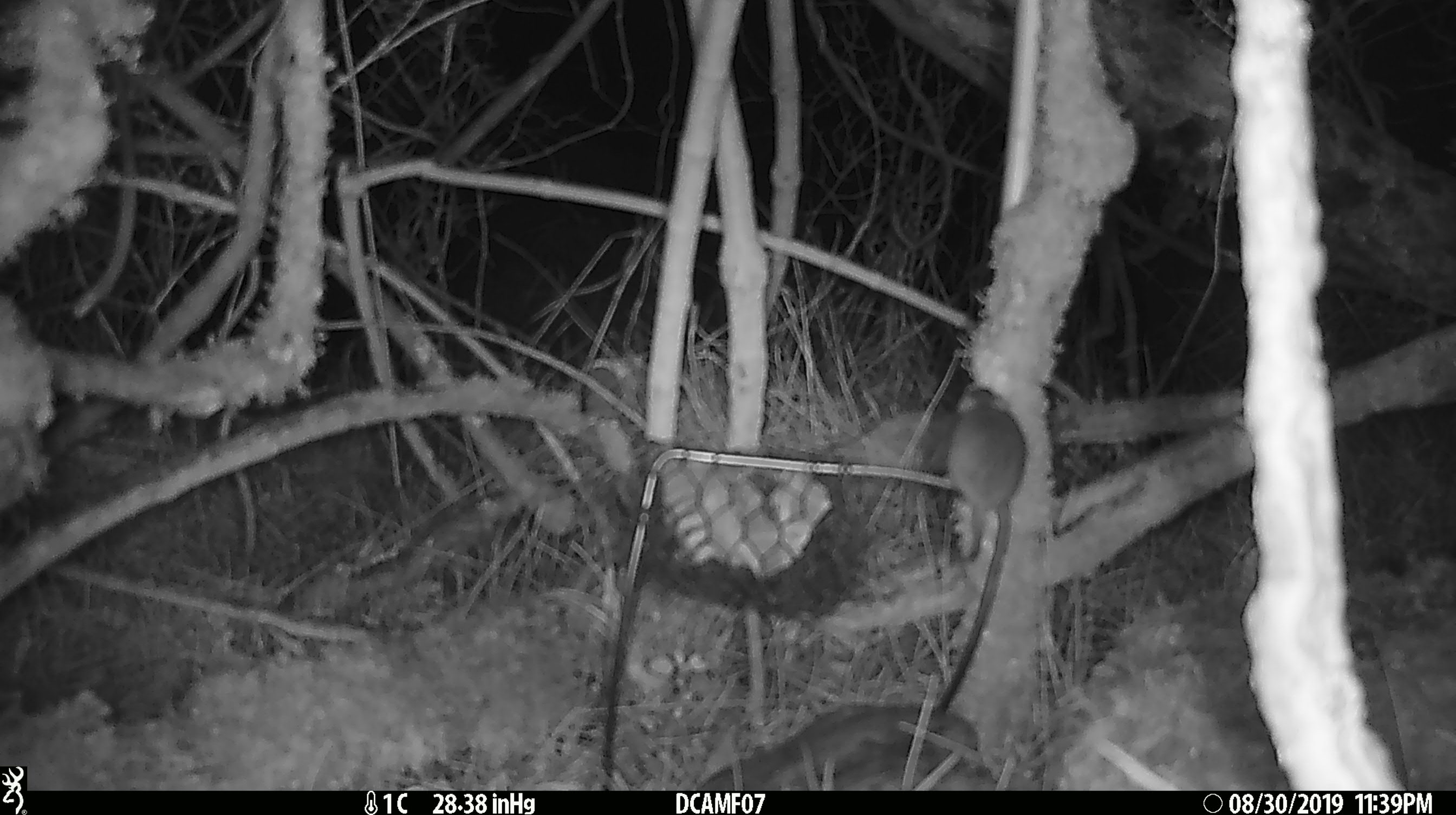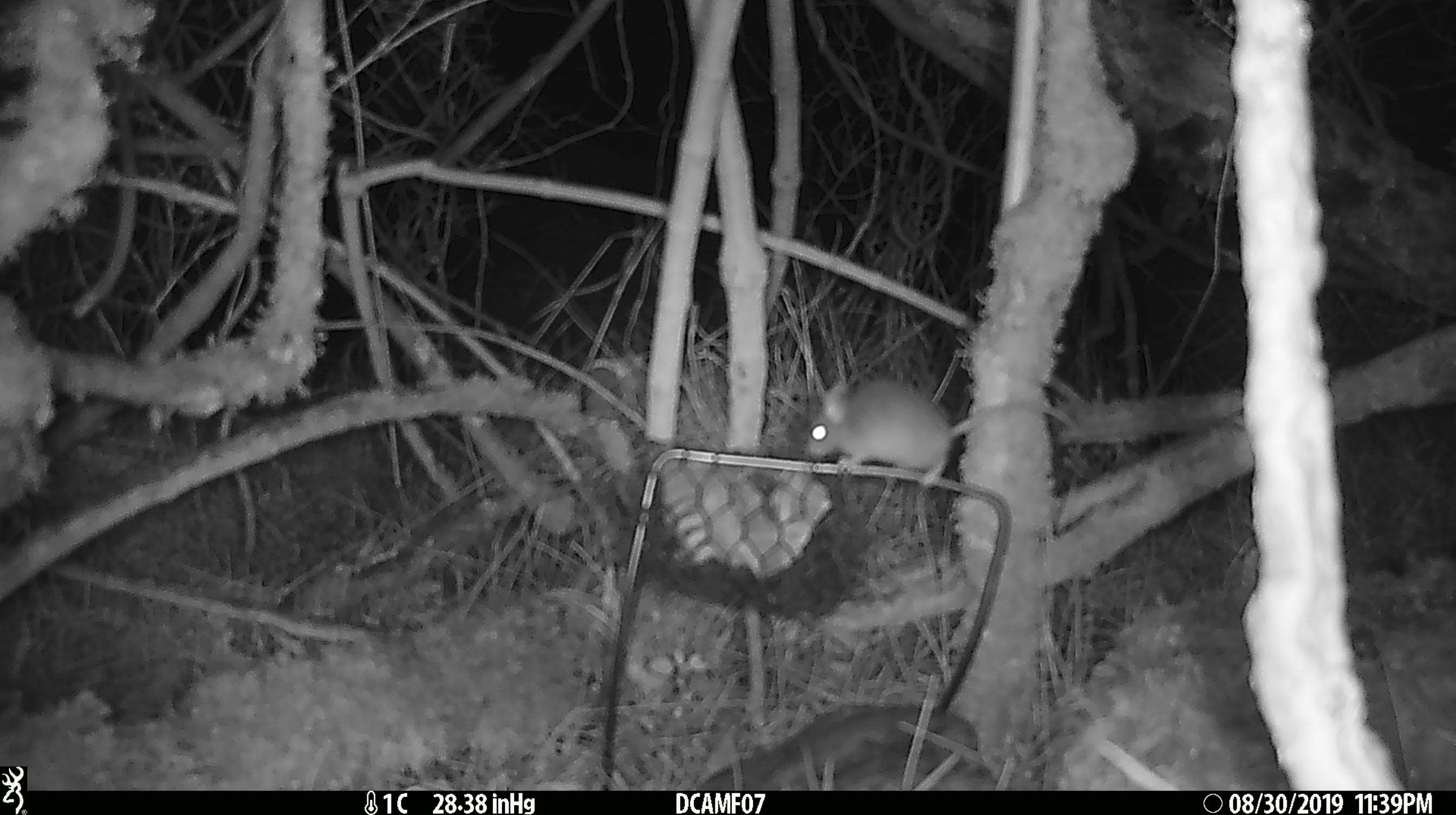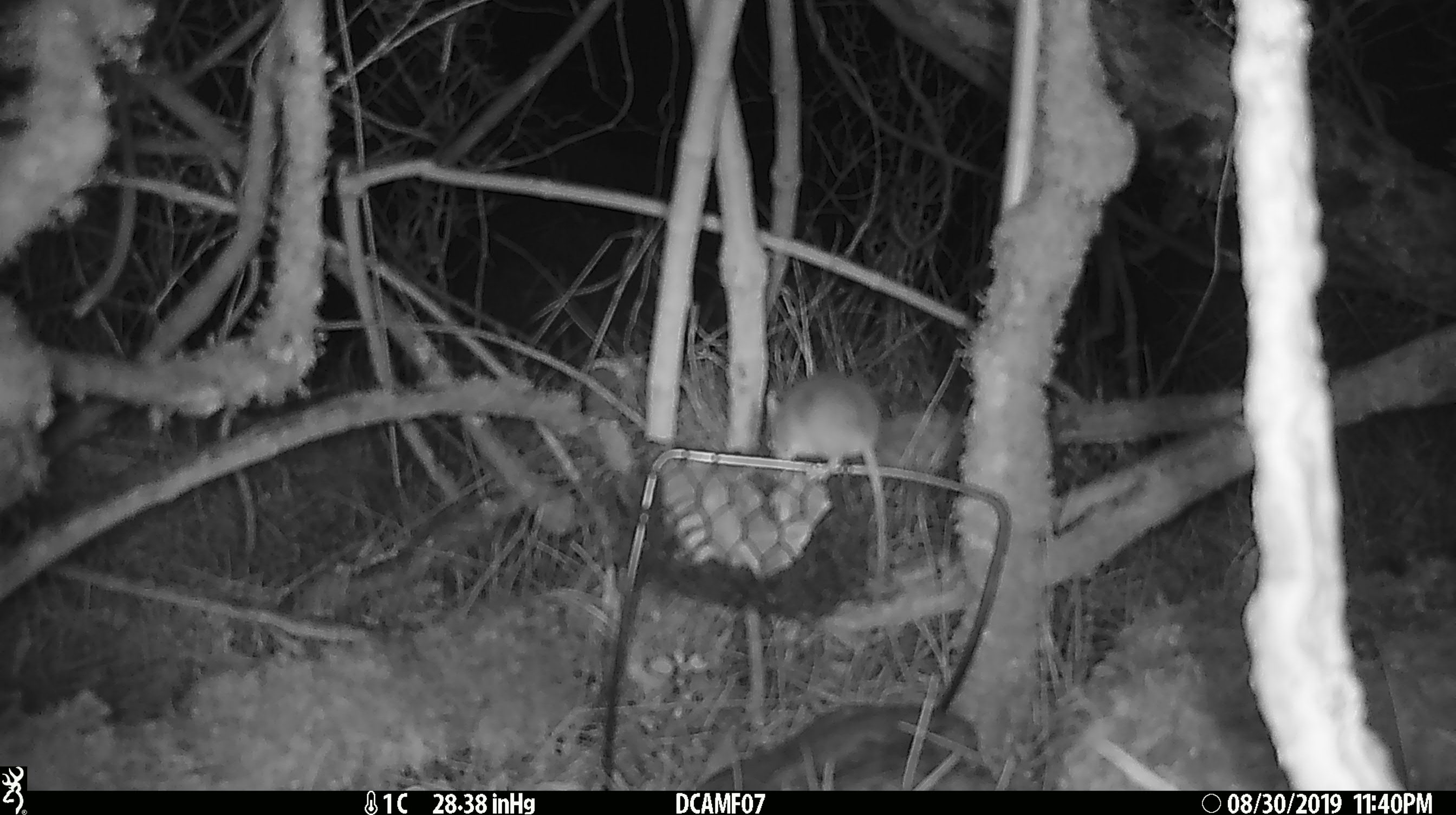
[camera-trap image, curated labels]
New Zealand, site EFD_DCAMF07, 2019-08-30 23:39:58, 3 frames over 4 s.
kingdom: Animalia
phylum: Chordata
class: Mammalia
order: Rodentia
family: Muridae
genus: Mus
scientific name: Mus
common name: mouse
Mouse (Mus).